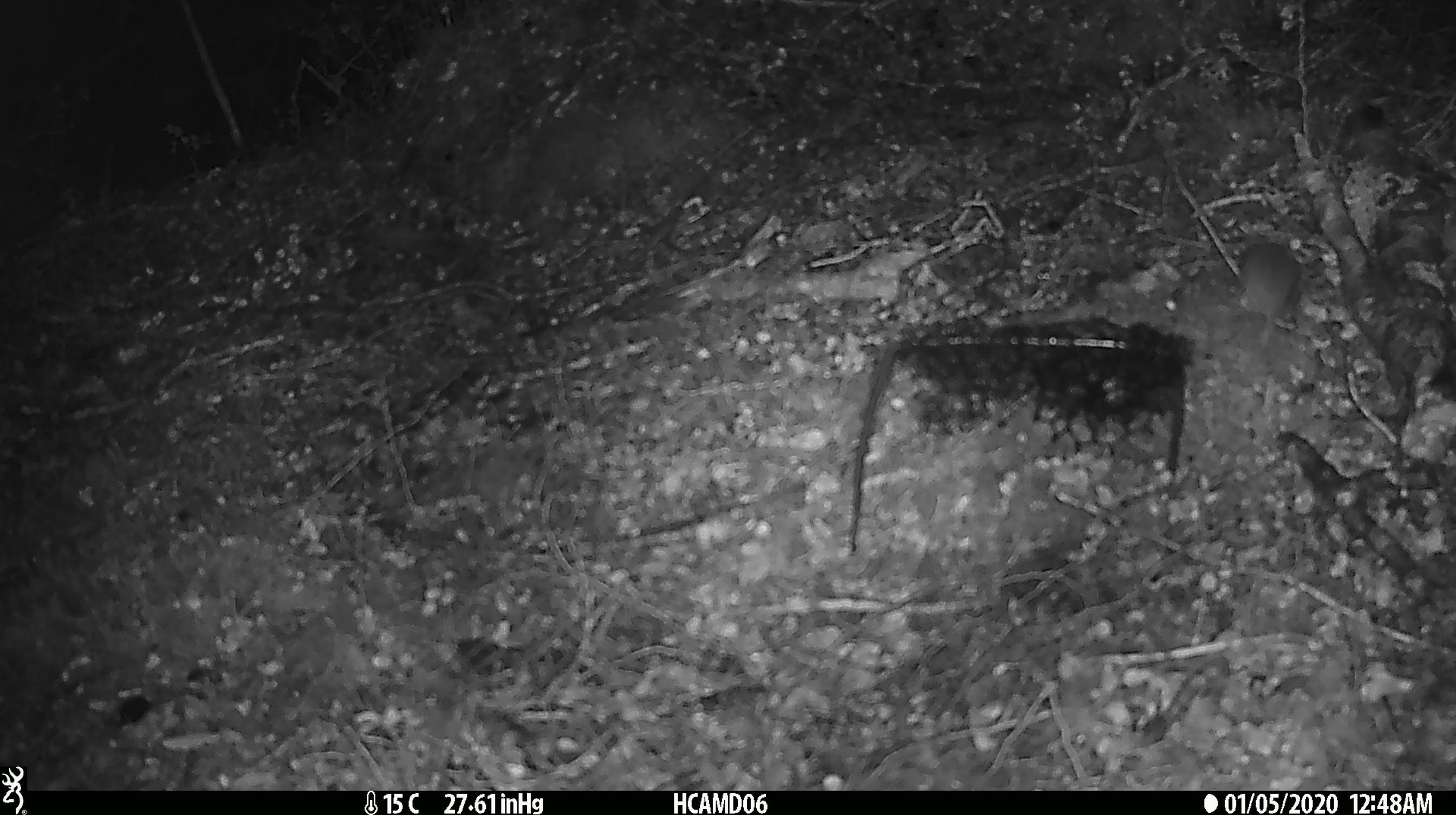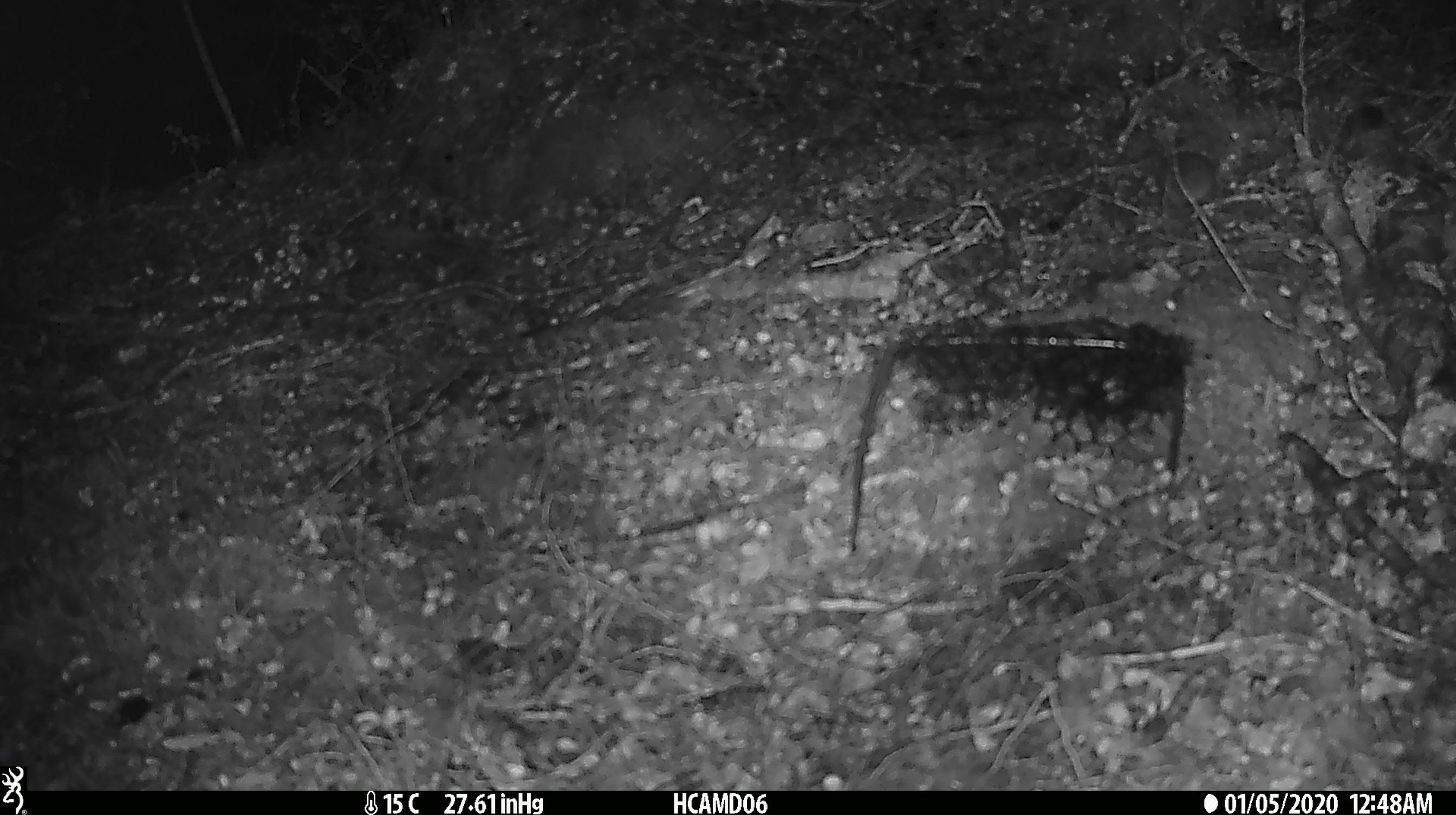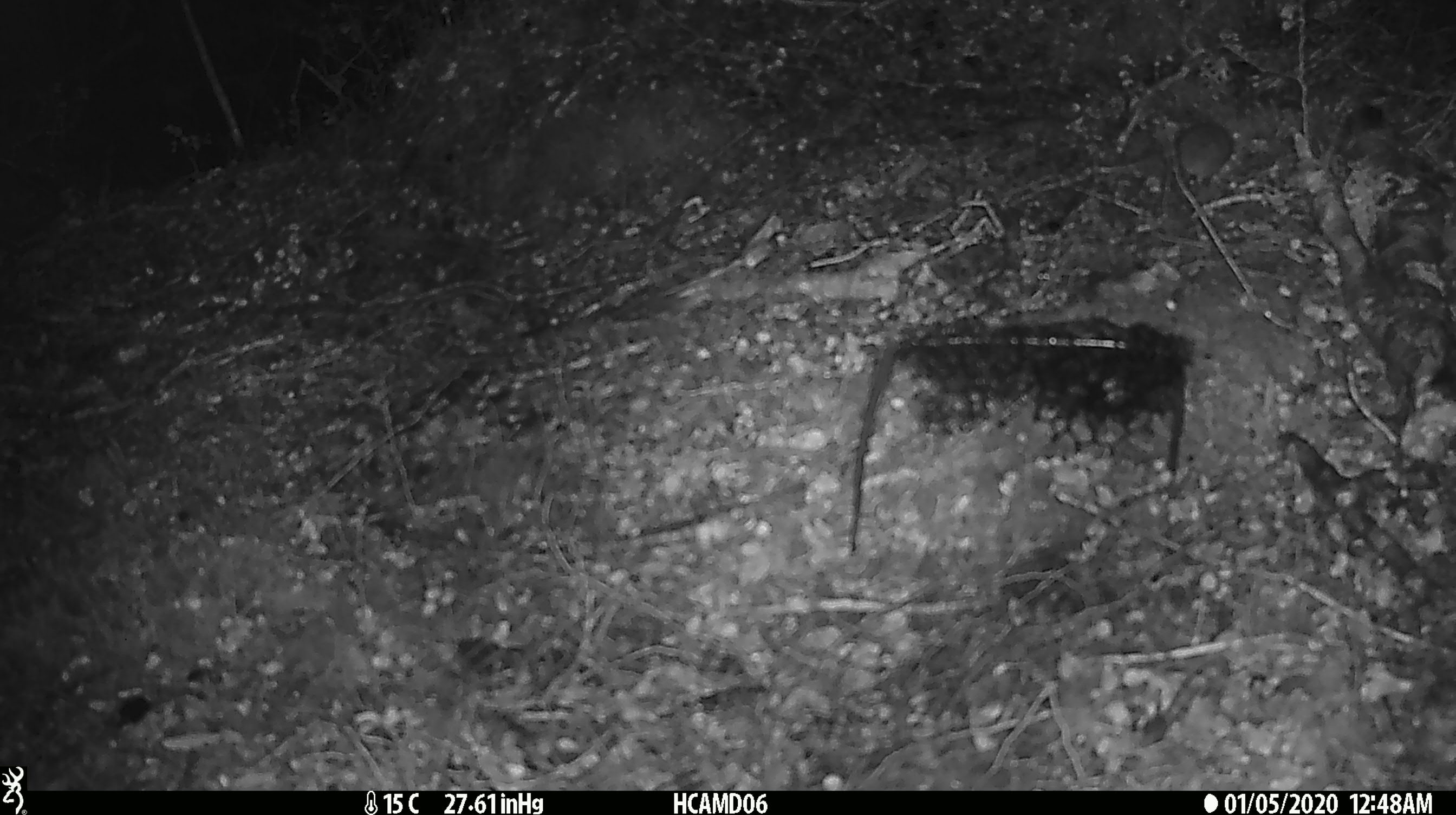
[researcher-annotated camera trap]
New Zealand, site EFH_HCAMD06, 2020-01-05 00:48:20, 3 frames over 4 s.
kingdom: Animalia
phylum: Chordata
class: Mammalia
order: Rodentia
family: Muridae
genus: Mus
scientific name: Mus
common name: mouse